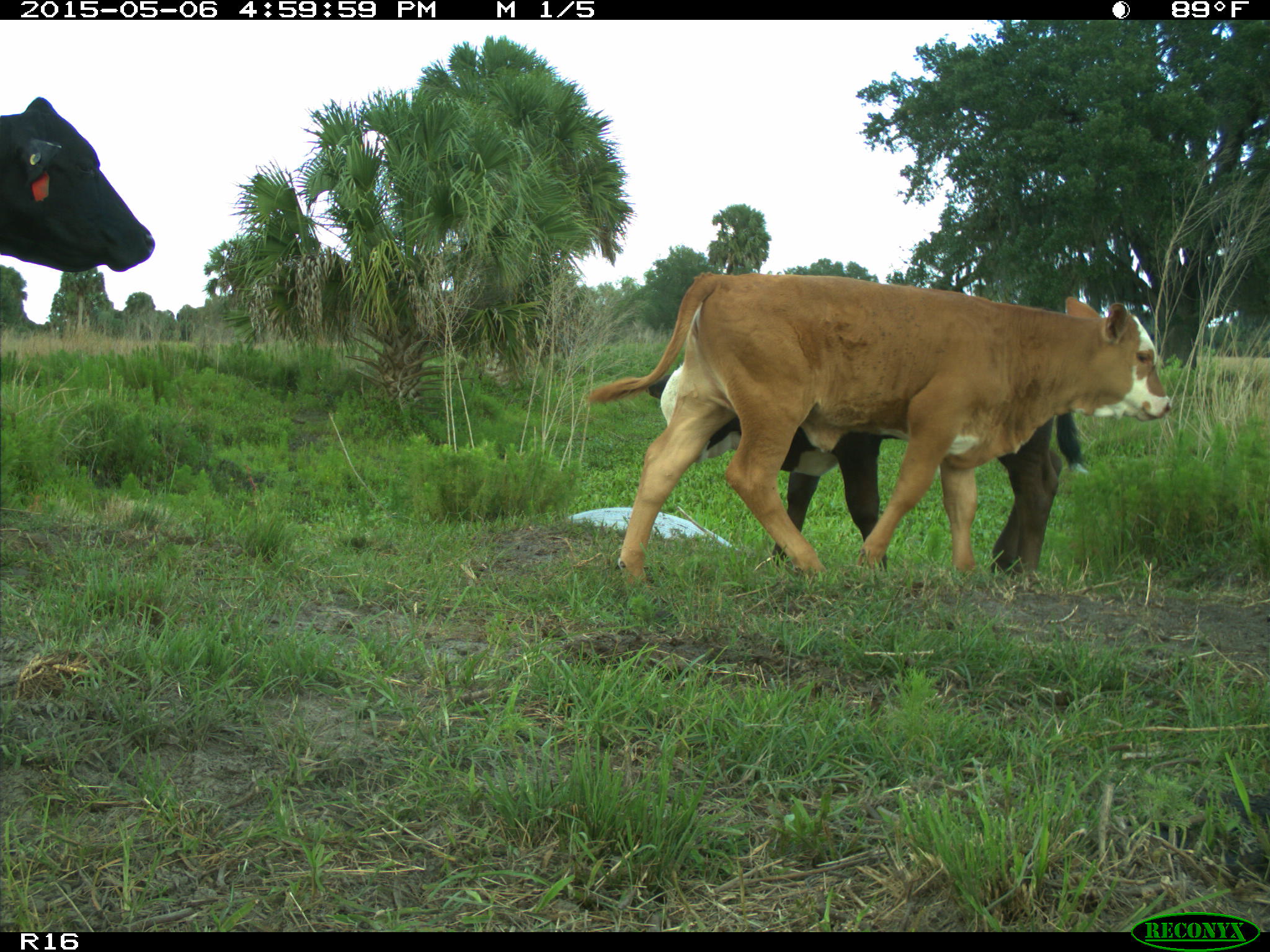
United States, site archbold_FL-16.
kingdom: Animalia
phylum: Chordata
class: Mammalia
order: Artiodactyla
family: Bovidae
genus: Bos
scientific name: Bos taurus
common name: domestic cow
Bos taurus (domestic cow).